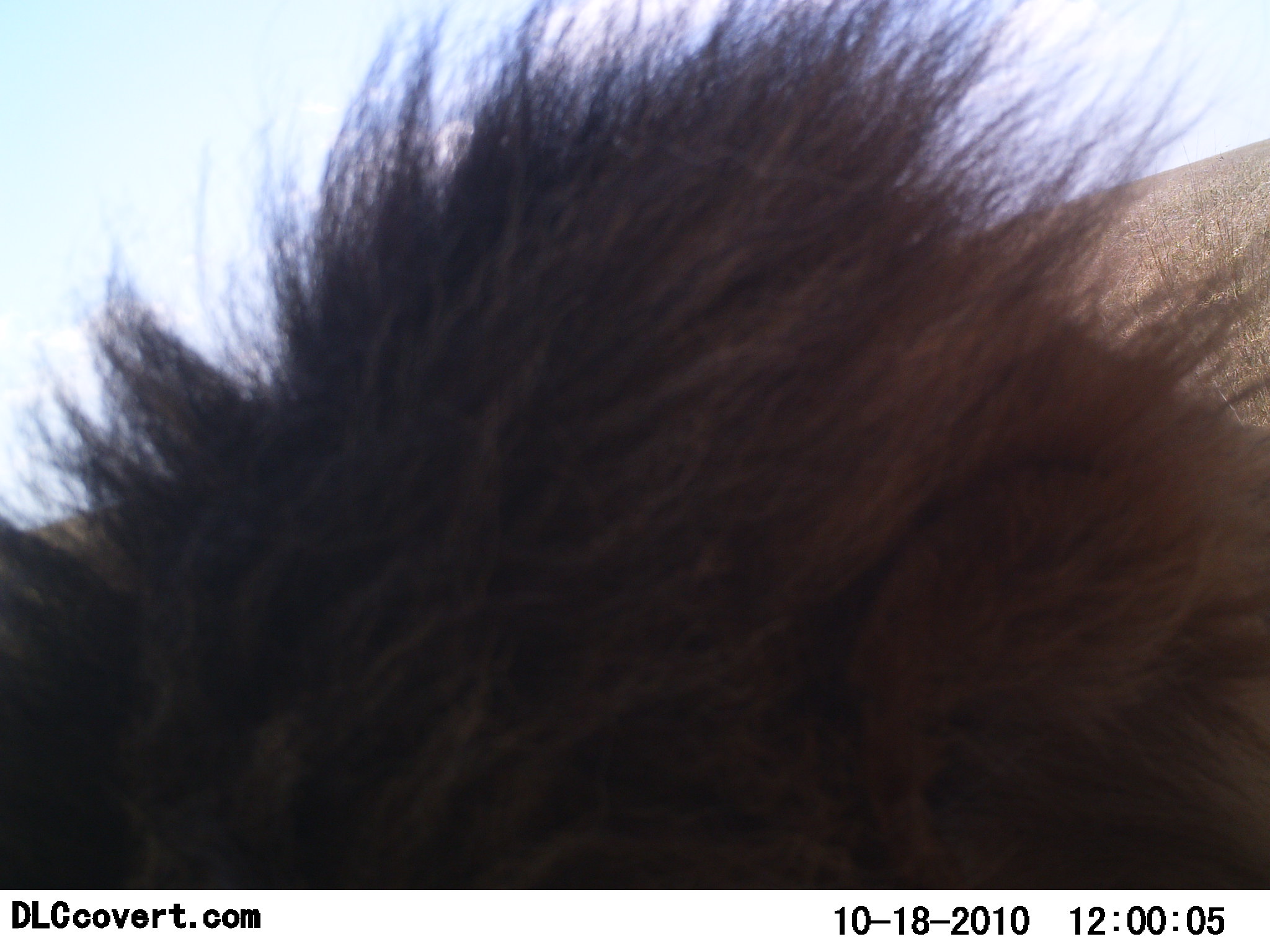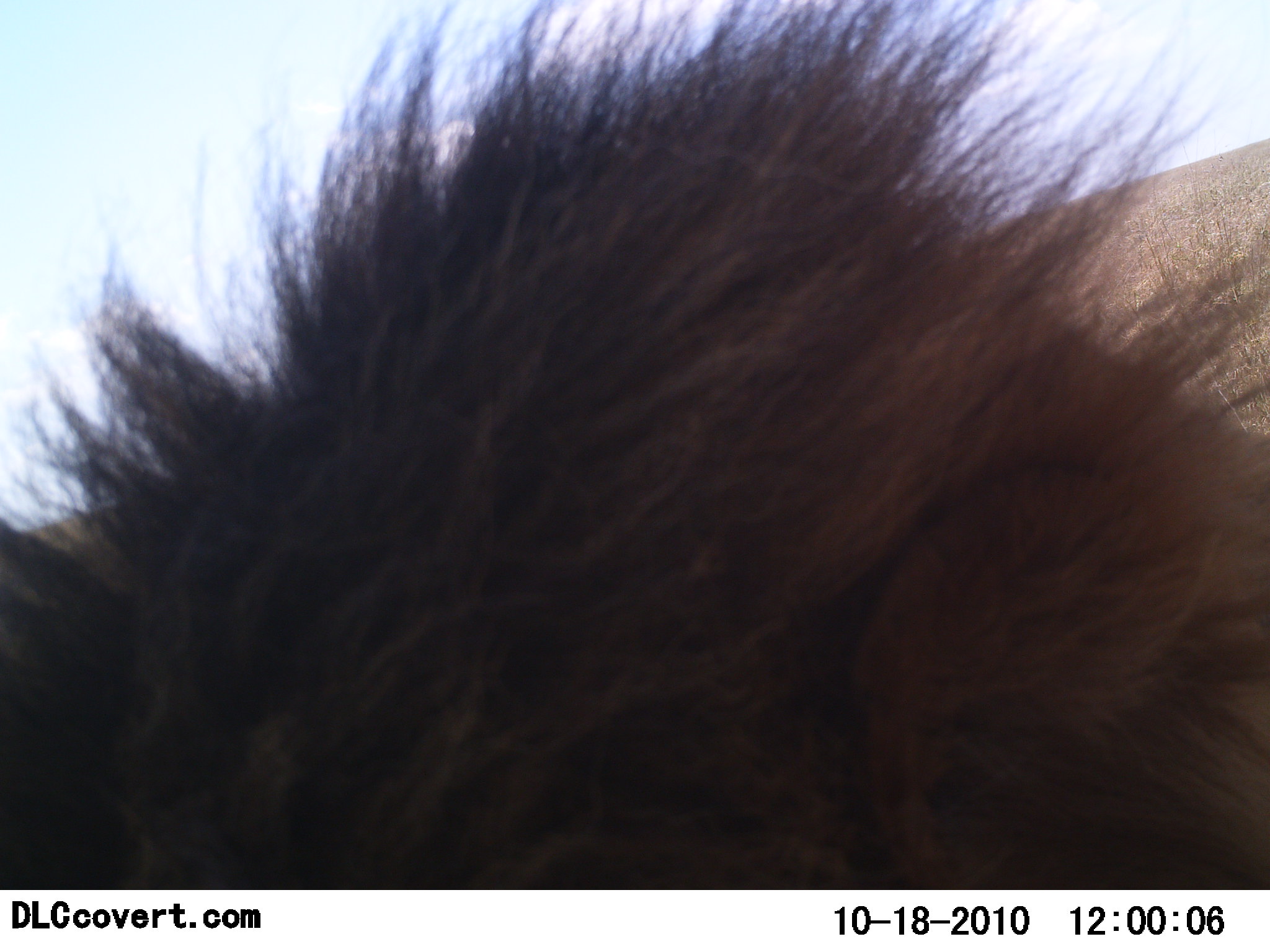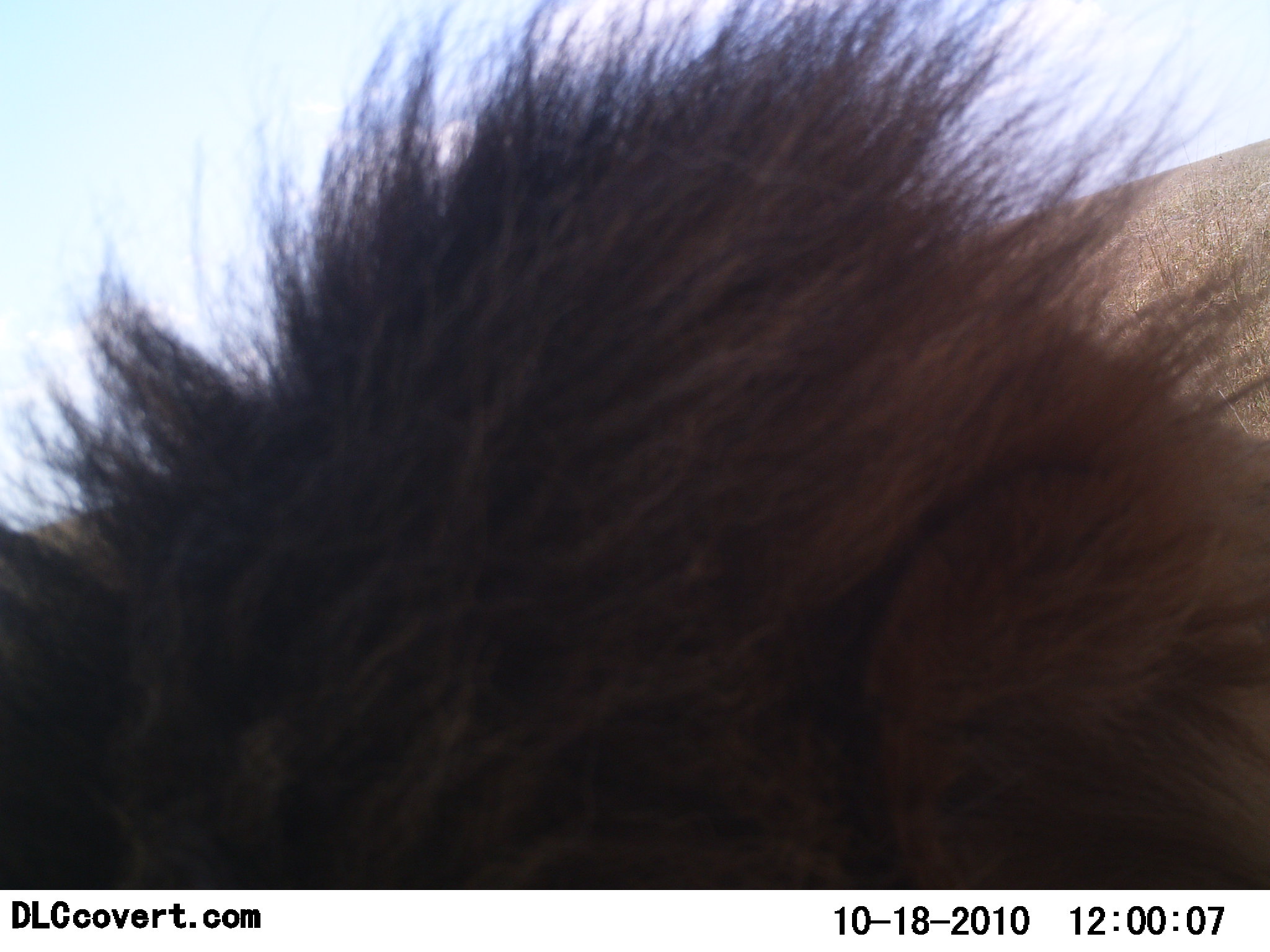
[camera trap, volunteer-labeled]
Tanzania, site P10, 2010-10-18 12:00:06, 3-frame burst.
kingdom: Animalia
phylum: Chordata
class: Mammalia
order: Carnivora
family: Felidae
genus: Panthera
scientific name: Panthera leo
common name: lion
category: lionmale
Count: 1.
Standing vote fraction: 22%.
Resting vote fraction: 72%.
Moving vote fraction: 6%.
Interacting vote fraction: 0%.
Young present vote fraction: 0%.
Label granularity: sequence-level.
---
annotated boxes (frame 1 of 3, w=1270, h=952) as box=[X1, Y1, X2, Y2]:
animal: box=[1, 1, 1270, 889]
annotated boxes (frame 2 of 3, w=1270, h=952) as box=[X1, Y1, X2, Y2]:
animal: box=[1, 1, 1270, 889]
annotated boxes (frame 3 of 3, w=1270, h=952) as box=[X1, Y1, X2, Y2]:
animal: box=[0, 2, 1269, 889]